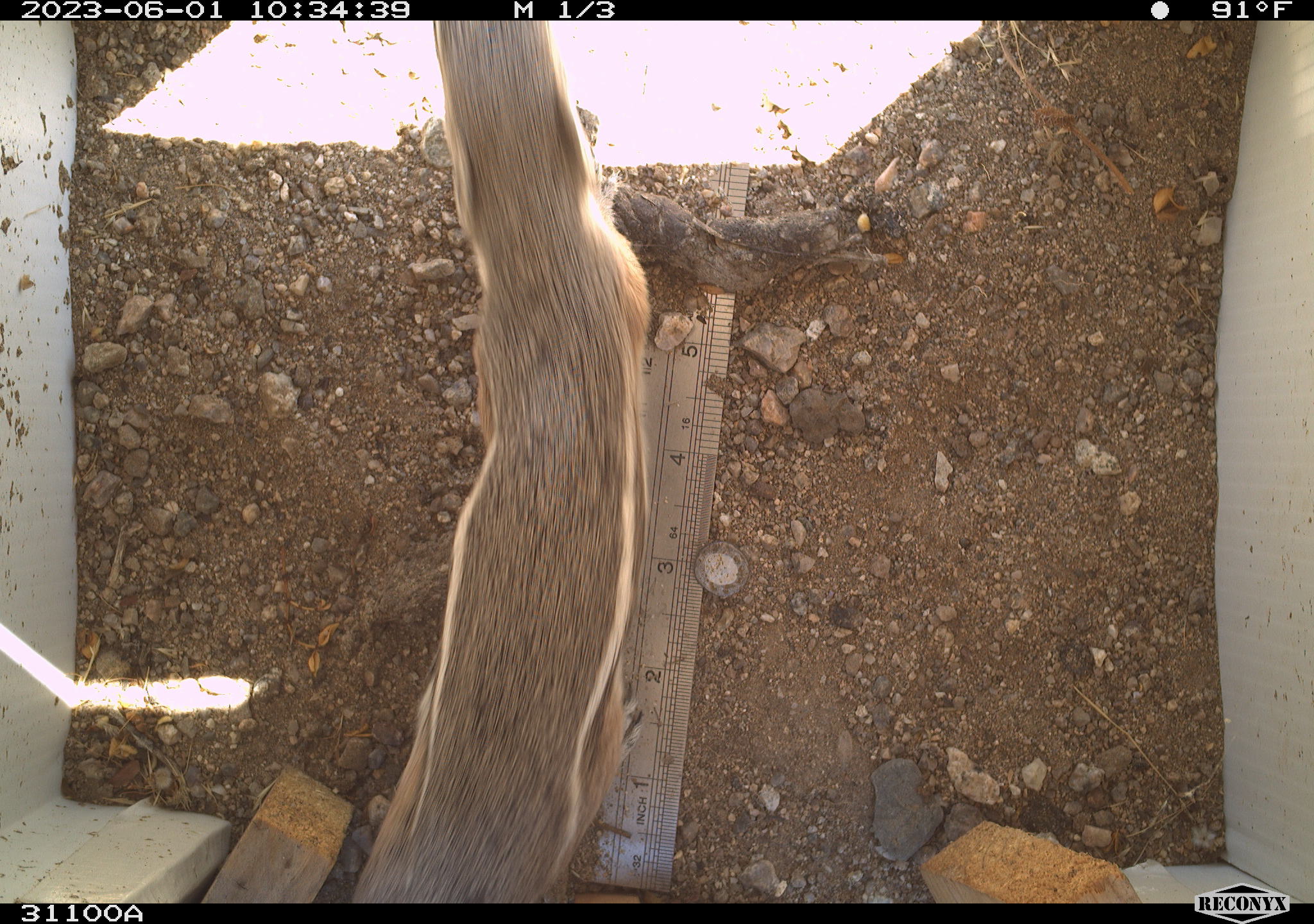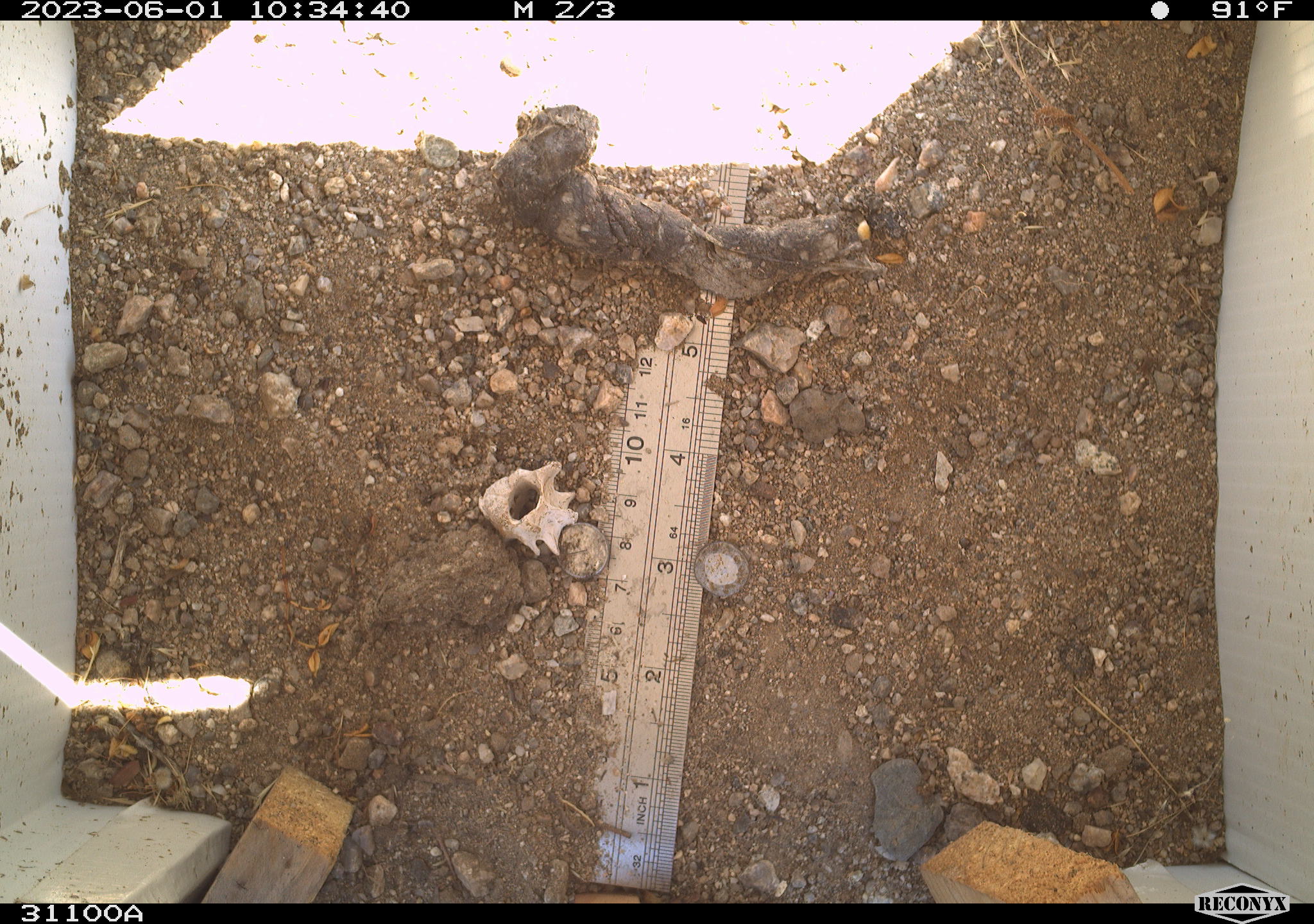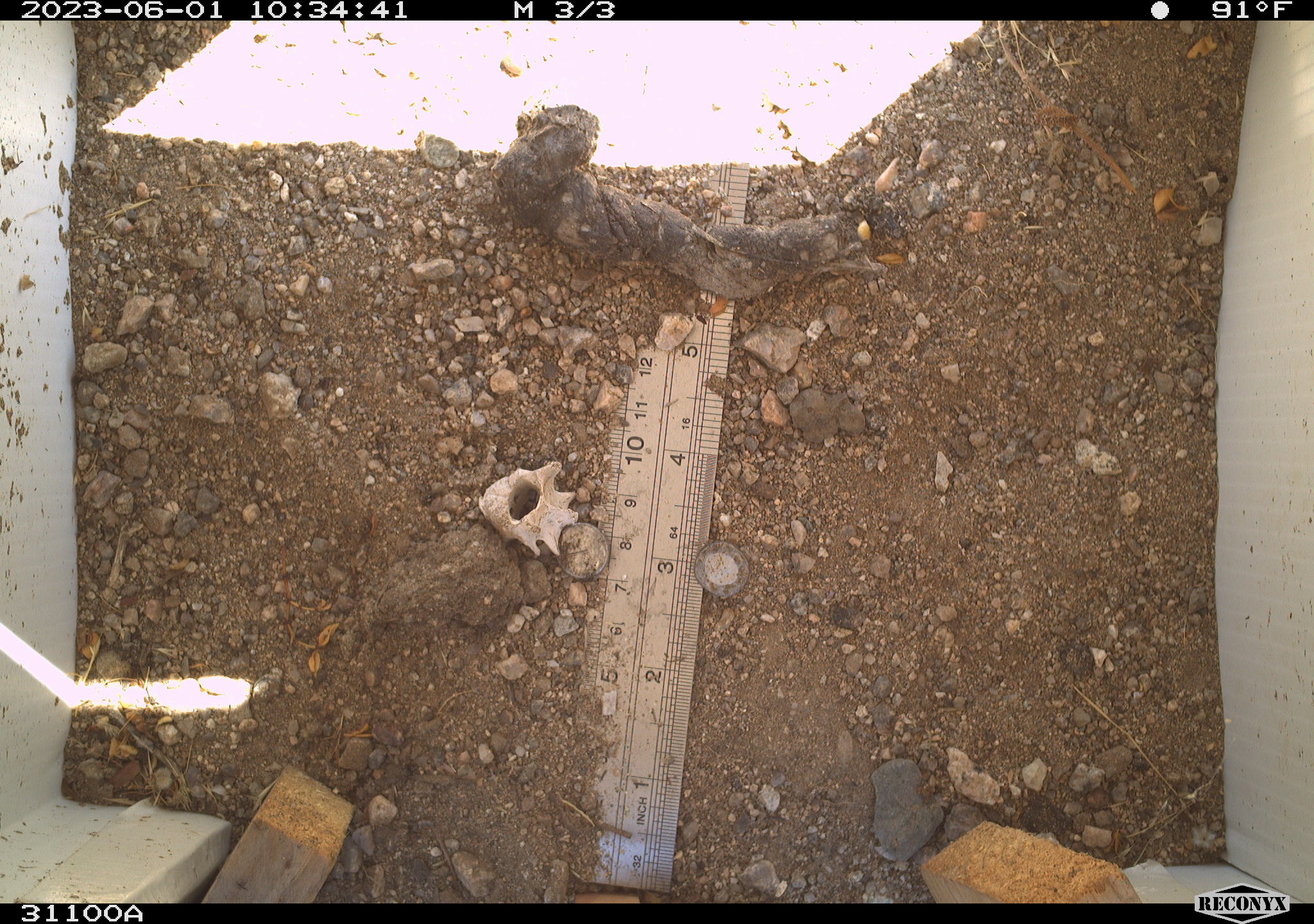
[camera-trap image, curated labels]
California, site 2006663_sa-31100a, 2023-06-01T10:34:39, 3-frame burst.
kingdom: Animalia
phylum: Chordata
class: Mammalia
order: Rodentia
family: Sciuridae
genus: Ammospermophilus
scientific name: Ammospermophilus leucurus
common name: white-tailed antelope squirrel